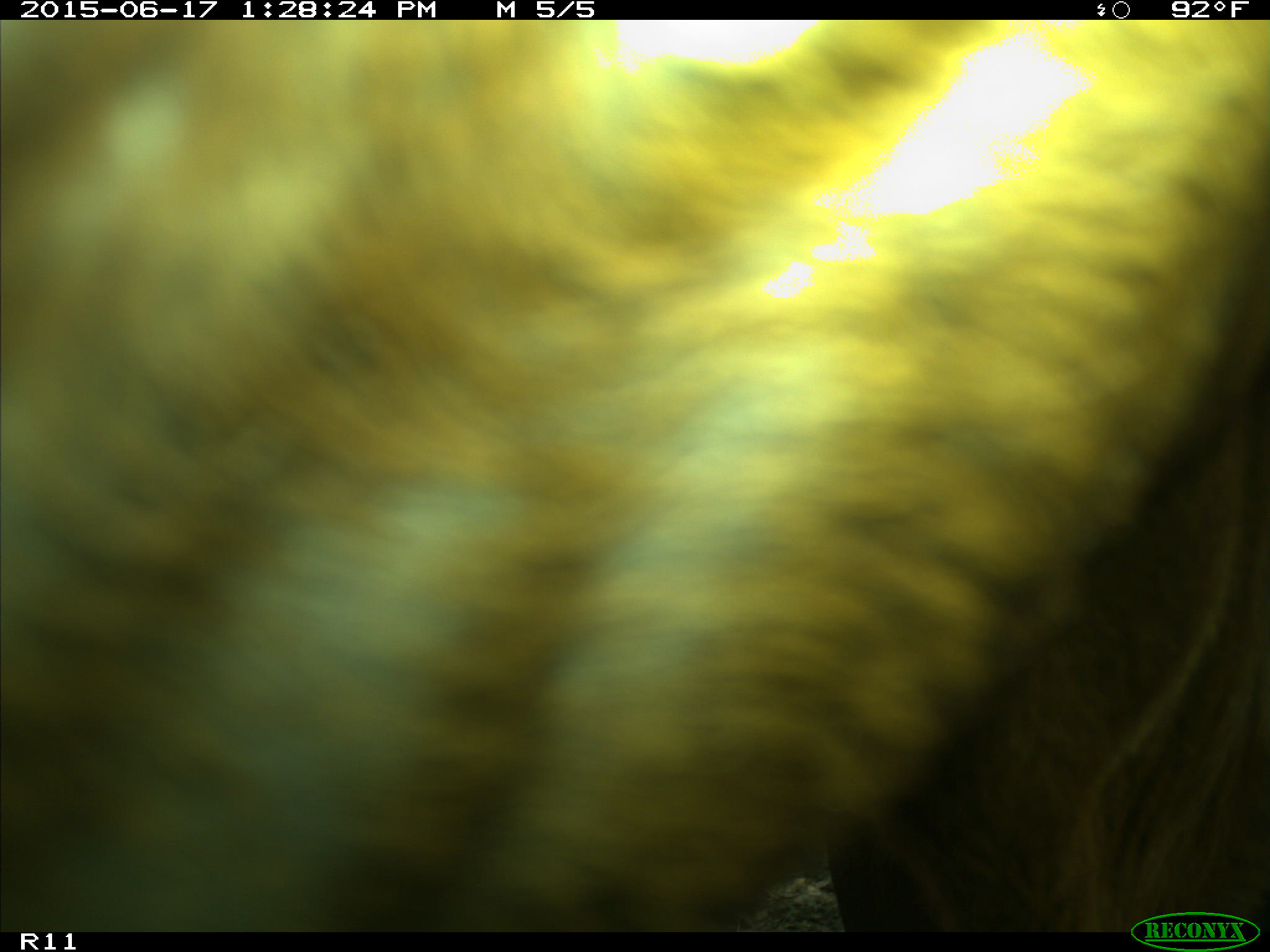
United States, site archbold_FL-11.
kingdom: Animalia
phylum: Chordata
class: Mammalia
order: Artiodactyla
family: Bovidae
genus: Bos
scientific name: Bos taurus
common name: domestic cow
Bos taurus (domestic cow).